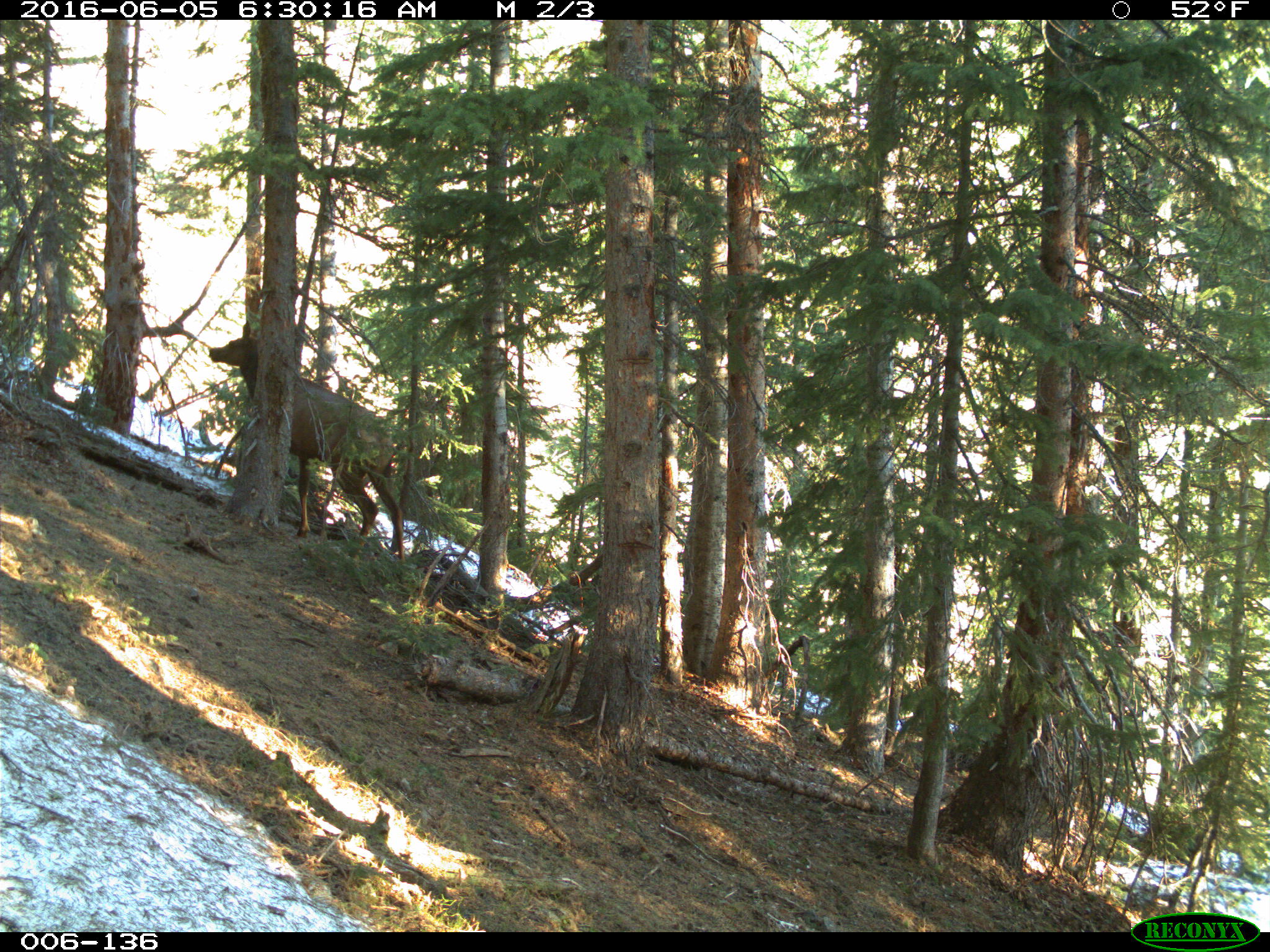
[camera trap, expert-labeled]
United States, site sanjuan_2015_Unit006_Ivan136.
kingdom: Animalia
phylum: Chordata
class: Mammalia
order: Artiodactyla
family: Cervidae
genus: Cervus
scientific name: Cervus elaphus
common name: red deer